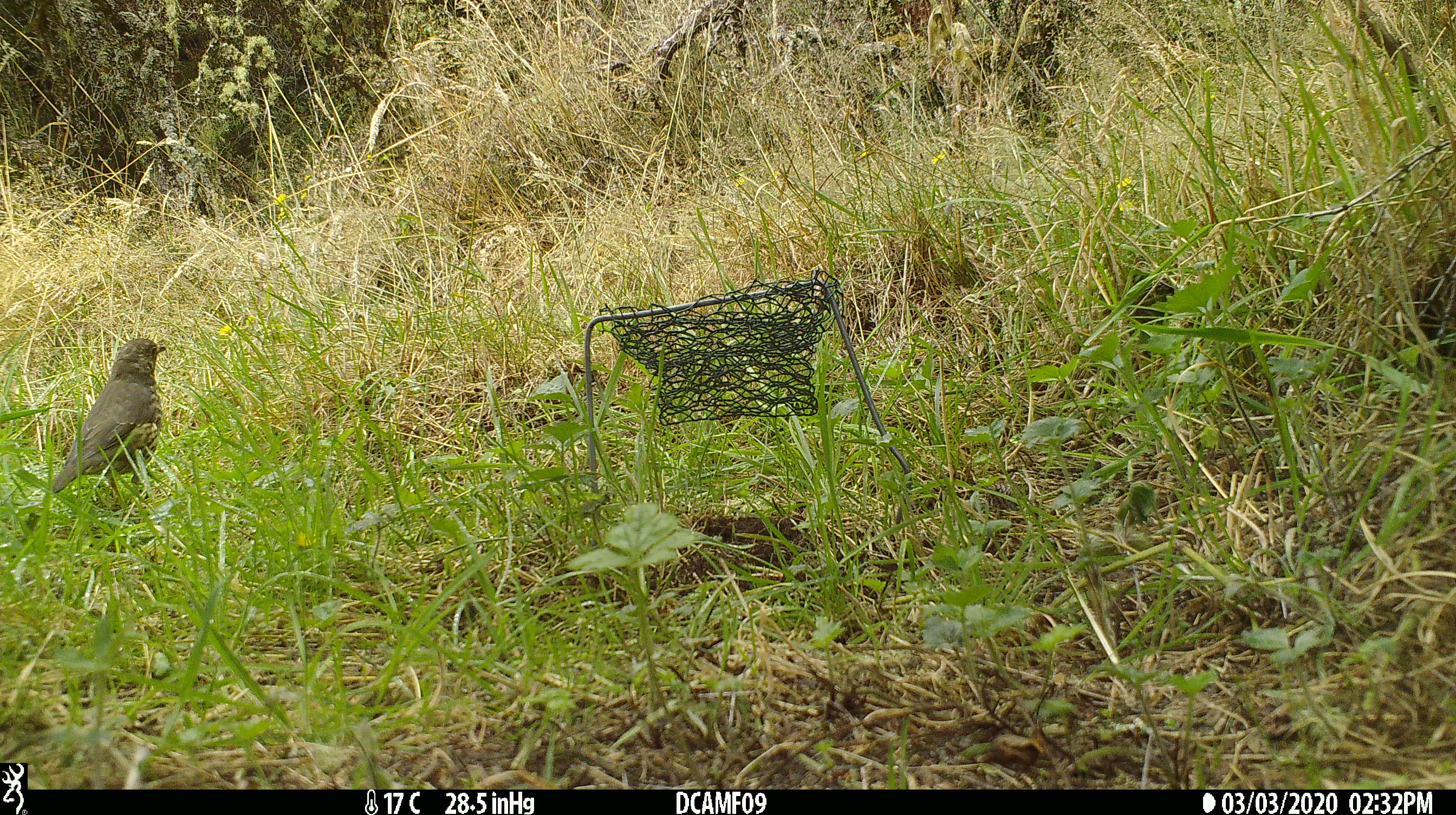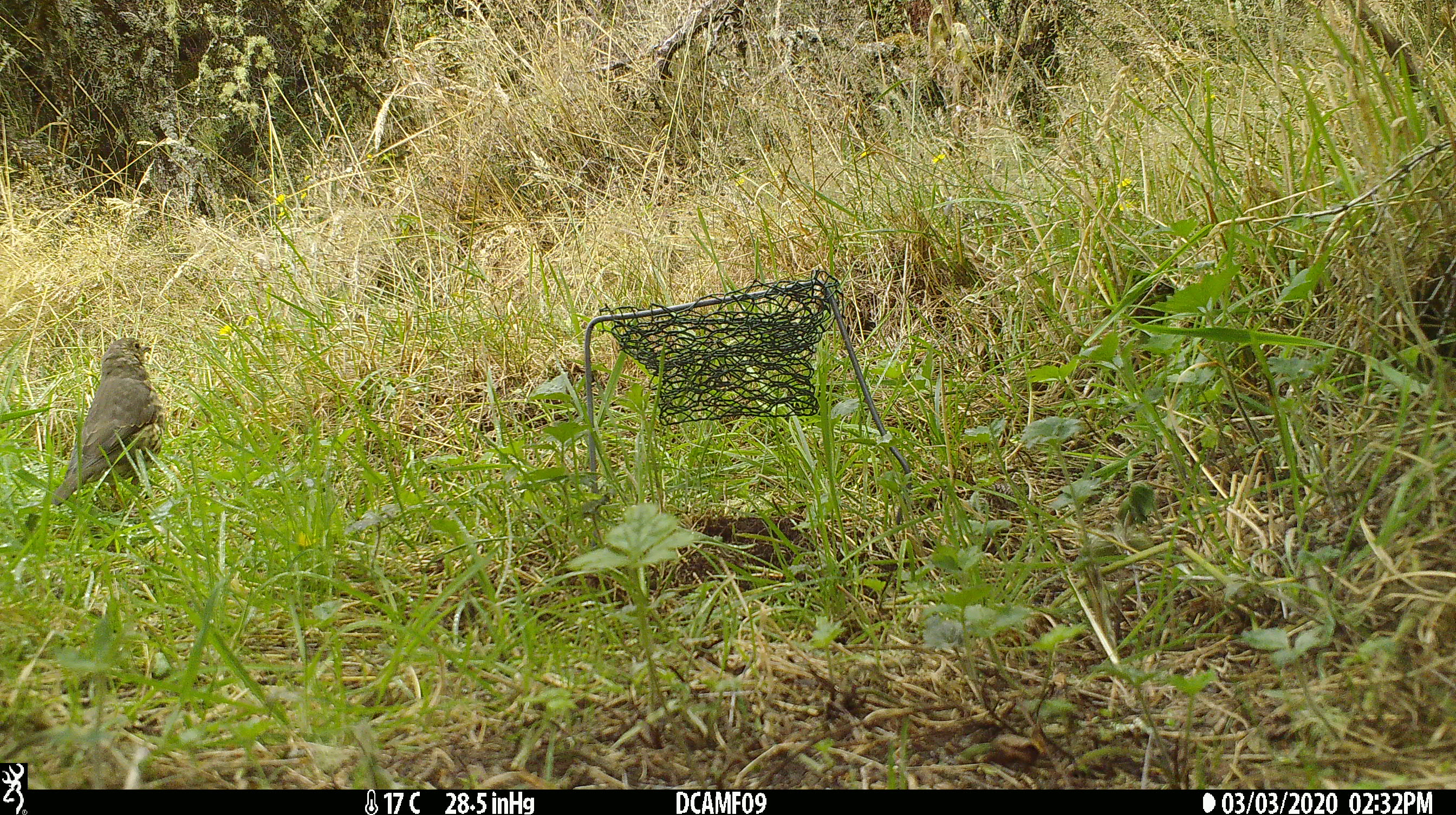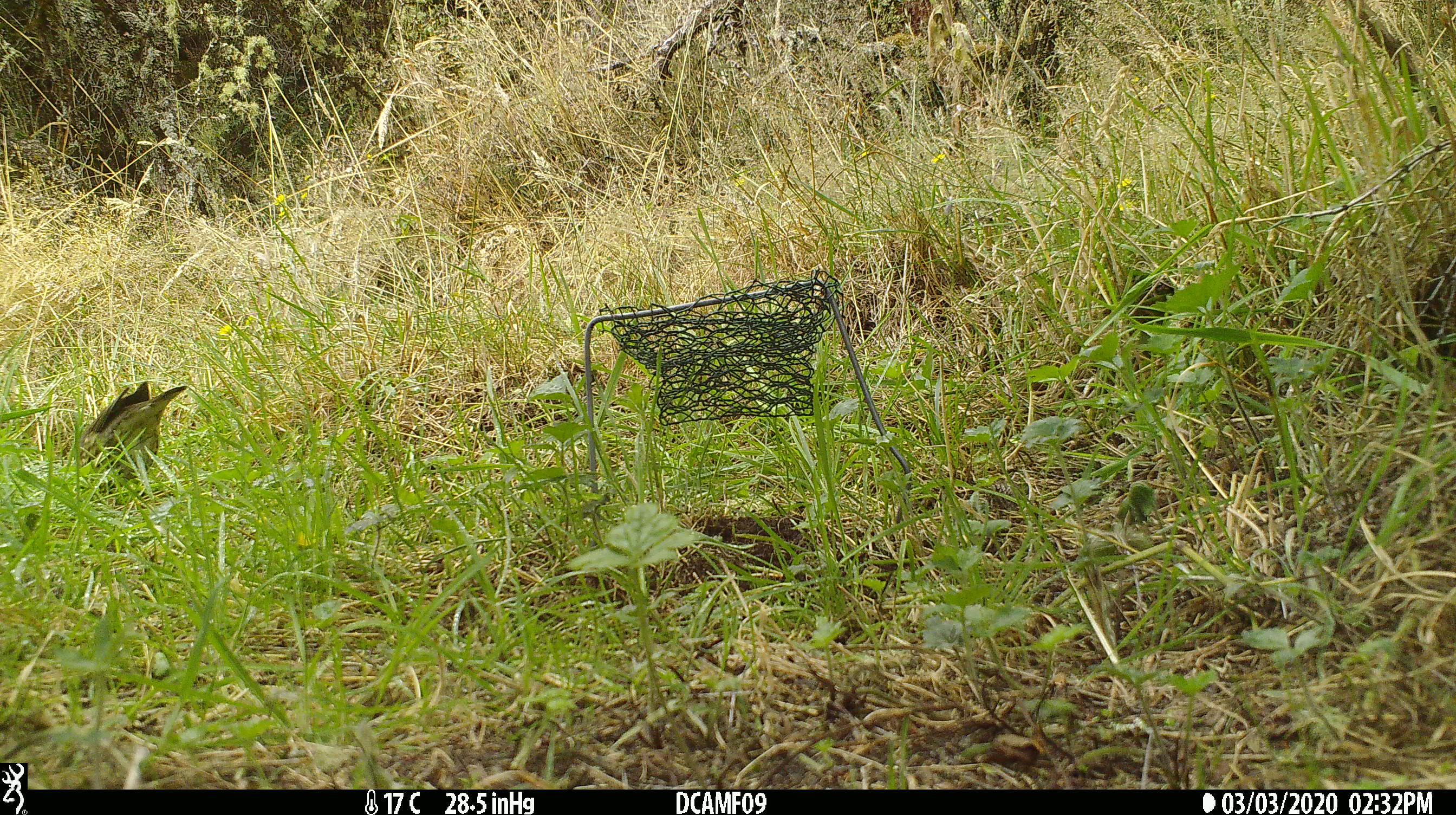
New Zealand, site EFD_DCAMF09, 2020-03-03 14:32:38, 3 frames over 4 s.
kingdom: Animalia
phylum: Chordata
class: Aves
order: Passeriformes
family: Turdidae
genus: Turdus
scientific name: Turdus philomelos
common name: song thrush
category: thrush